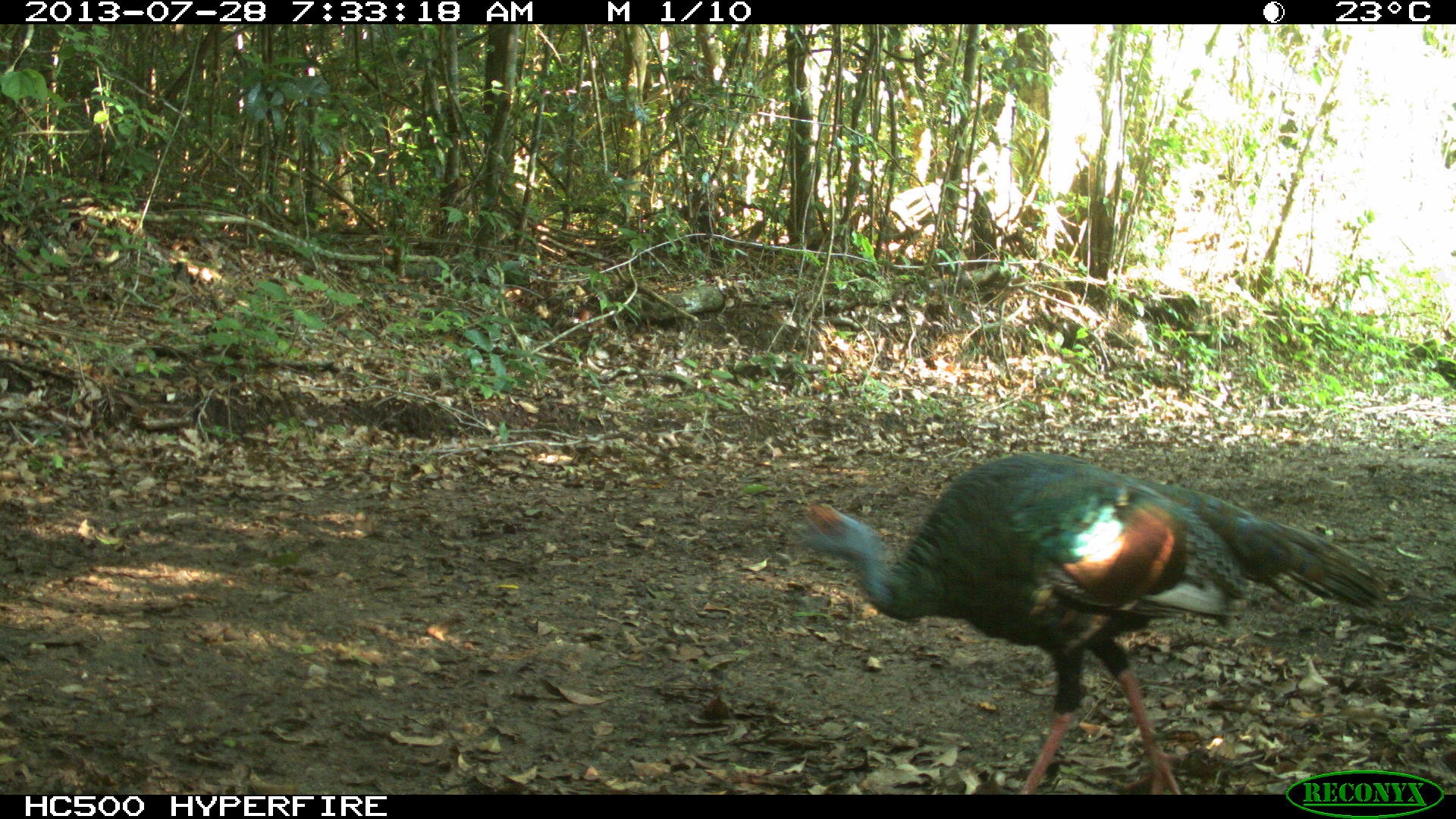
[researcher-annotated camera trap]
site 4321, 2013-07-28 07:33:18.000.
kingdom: Animalia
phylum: Chordata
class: Aves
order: Galliformes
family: Phasianidae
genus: Meleagris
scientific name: Meleagris ocellata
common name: ocellated turkey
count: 1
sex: male